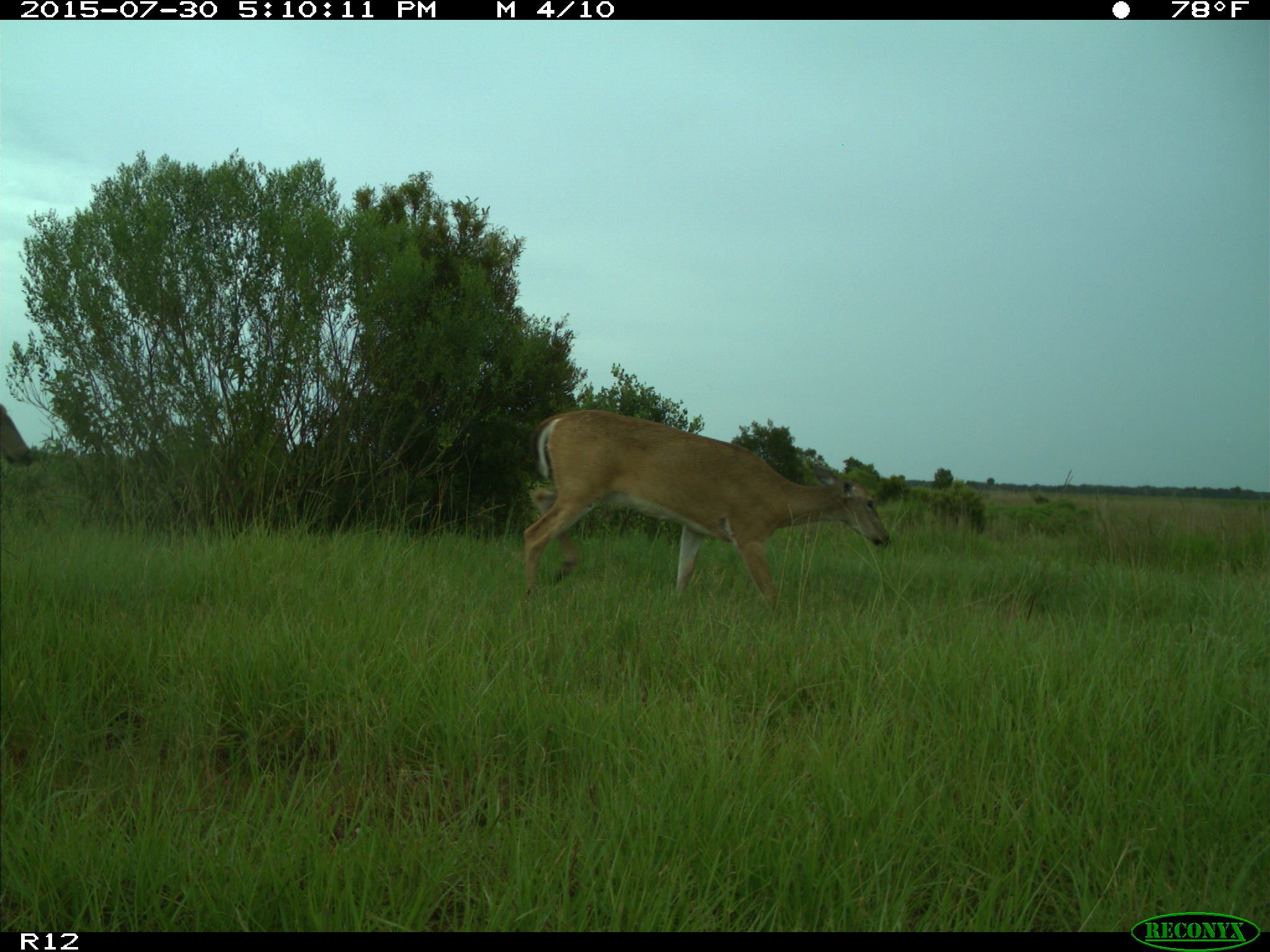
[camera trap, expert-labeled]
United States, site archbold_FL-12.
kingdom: Animalia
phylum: Chordata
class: Mammalia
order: Artiodactyla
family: Cervidae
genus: Odocoileus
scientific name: Odocoileus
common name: deer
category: unidentified deer